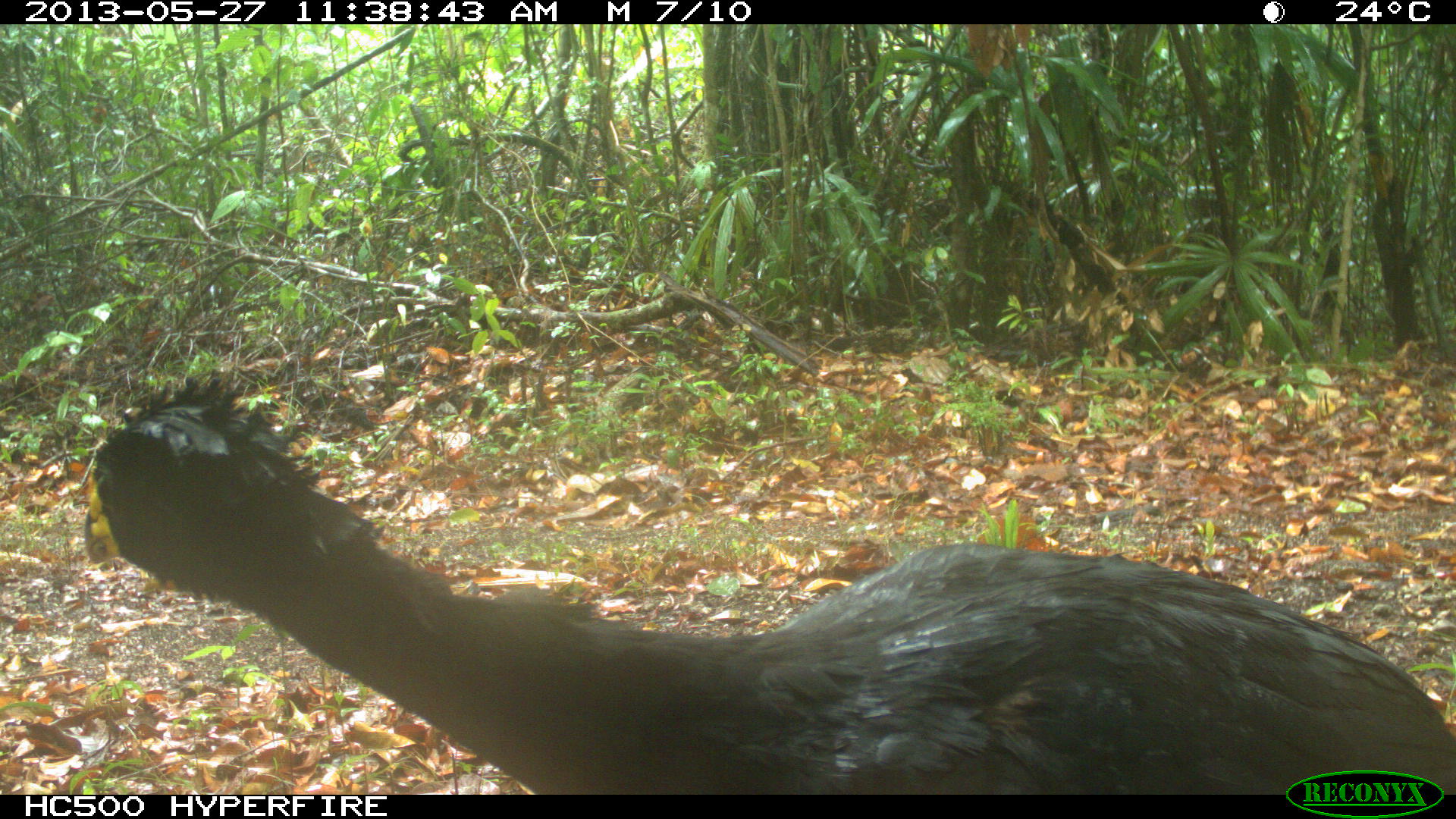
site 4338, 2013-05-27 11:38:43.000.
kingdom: Animalia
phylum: Chordata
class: Aves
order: Galliformes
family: Cracidae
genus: Crax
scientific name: Crax rubra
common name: great curassow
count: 1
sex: male